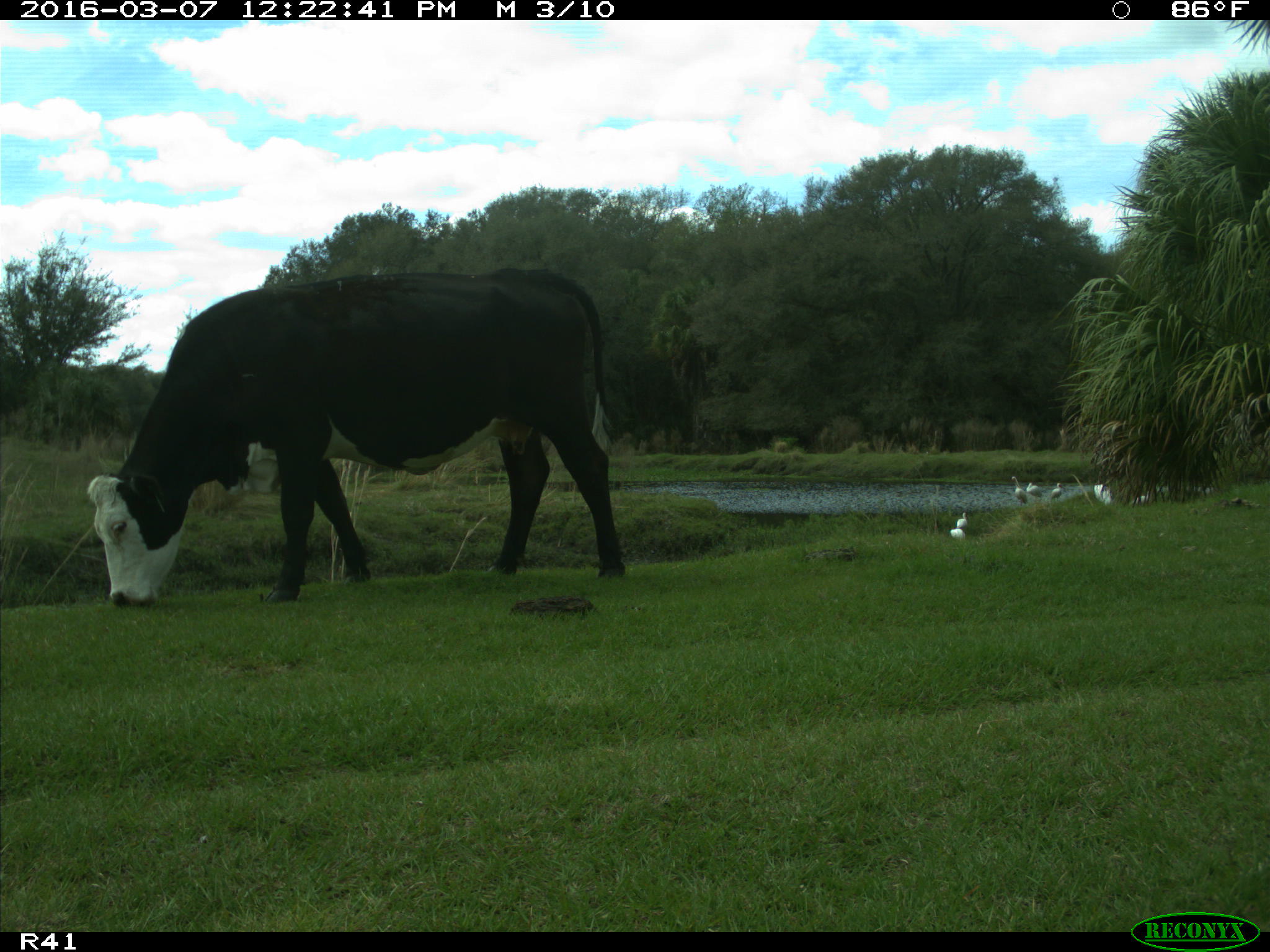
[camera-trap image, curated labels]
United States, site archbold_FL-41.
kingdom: Animalia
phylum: Chordata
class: Mammalia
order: Artiodactyla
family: Bovidae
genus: Bos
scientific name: Bos taurus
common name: domestic cow